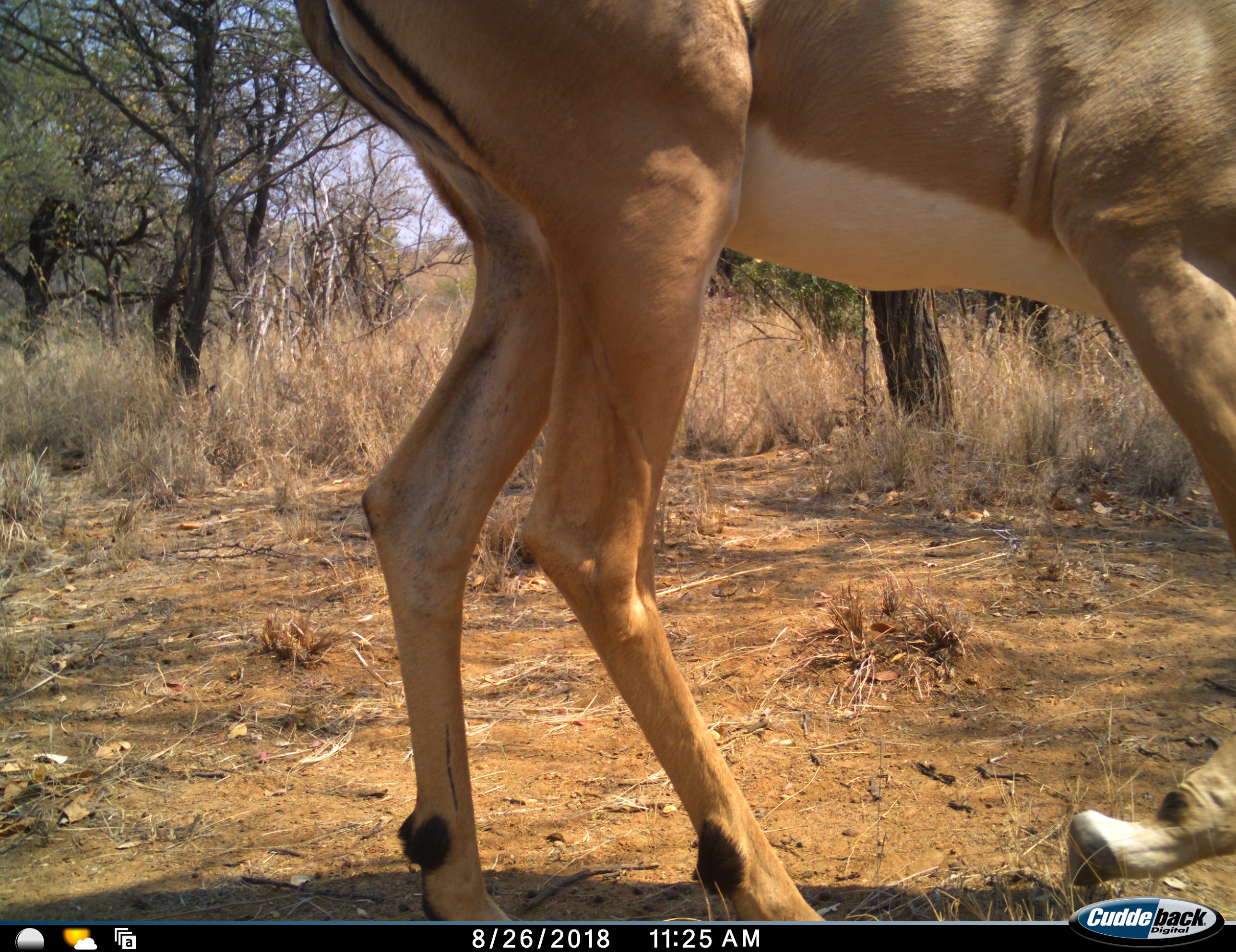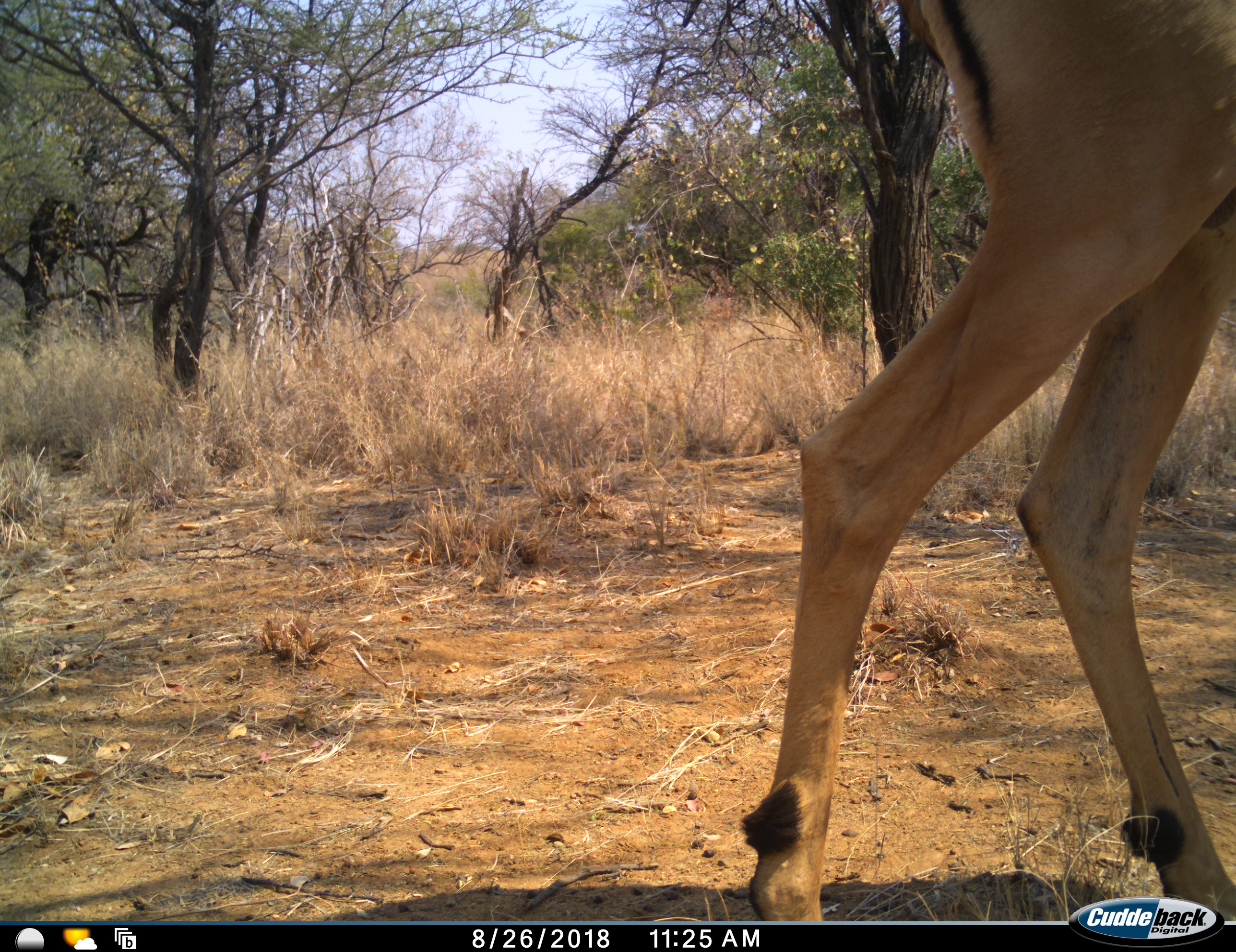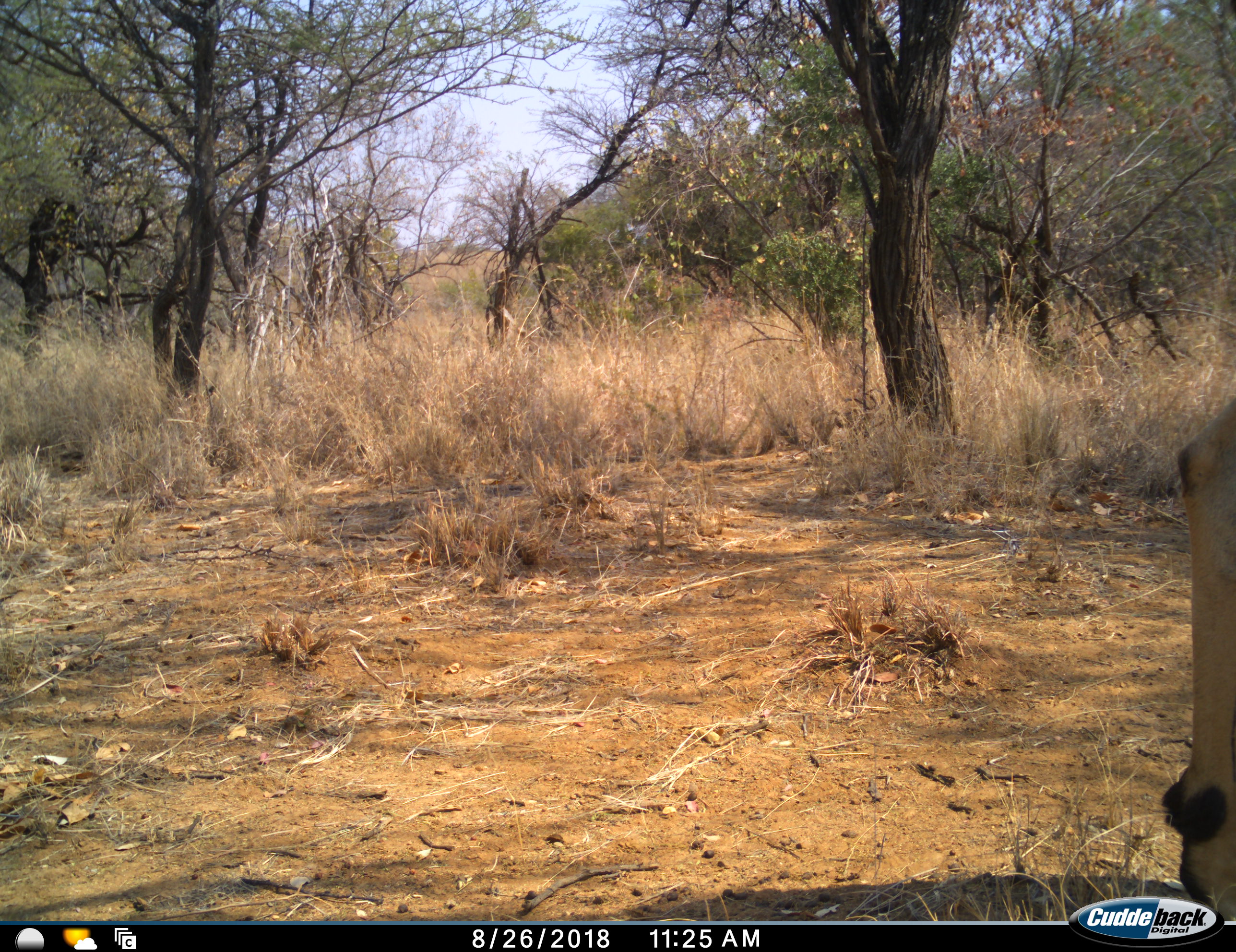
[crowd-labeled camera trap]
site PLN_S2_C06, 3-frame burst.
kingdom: Animalia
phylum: Chordata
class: Mammalia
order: Artiodactyla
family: Bovidae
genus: Aepyceros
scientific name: Aepyceros melampus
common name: impala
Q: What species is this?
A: Impala (Aepyceros melampus).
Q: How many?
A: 1.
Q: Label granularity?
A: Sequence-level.